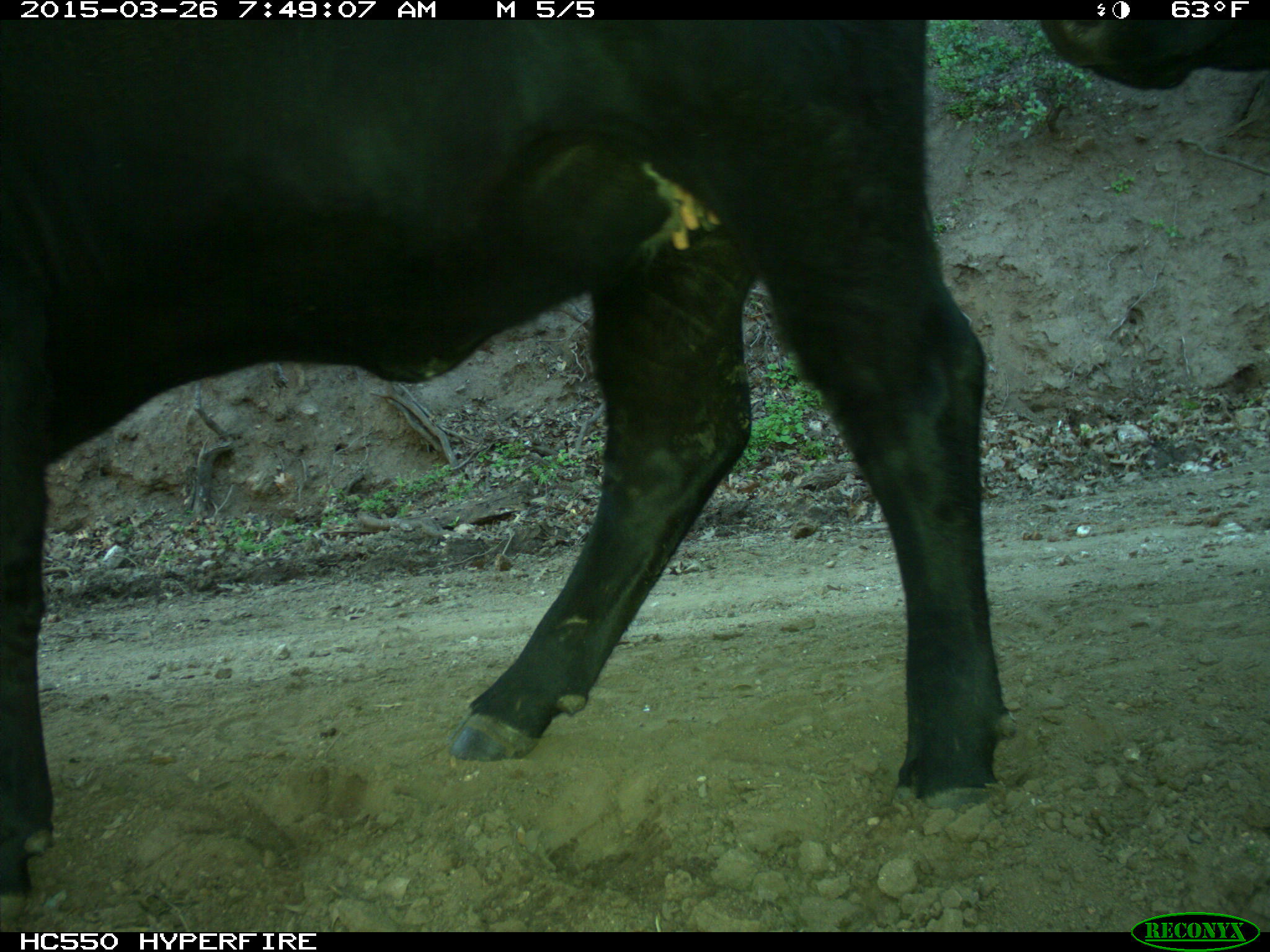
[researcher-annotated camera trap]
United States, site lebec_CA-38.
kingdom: Animalia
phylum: Chordata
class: Mammalia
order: Artiodactyla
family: Bovidae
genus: Bos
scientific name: Bos taurus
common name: domestic cow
Bos taurus (domestic cow).